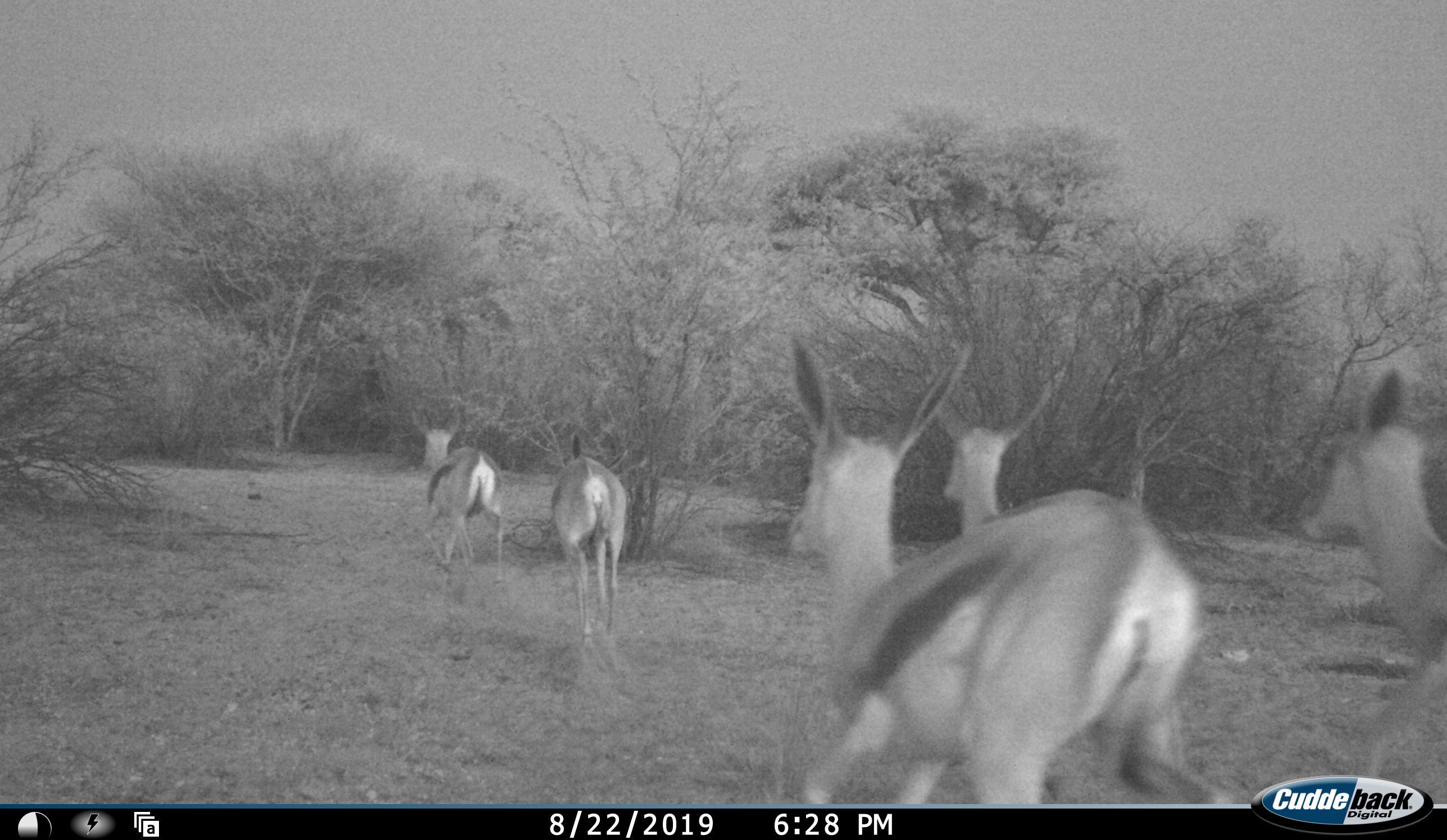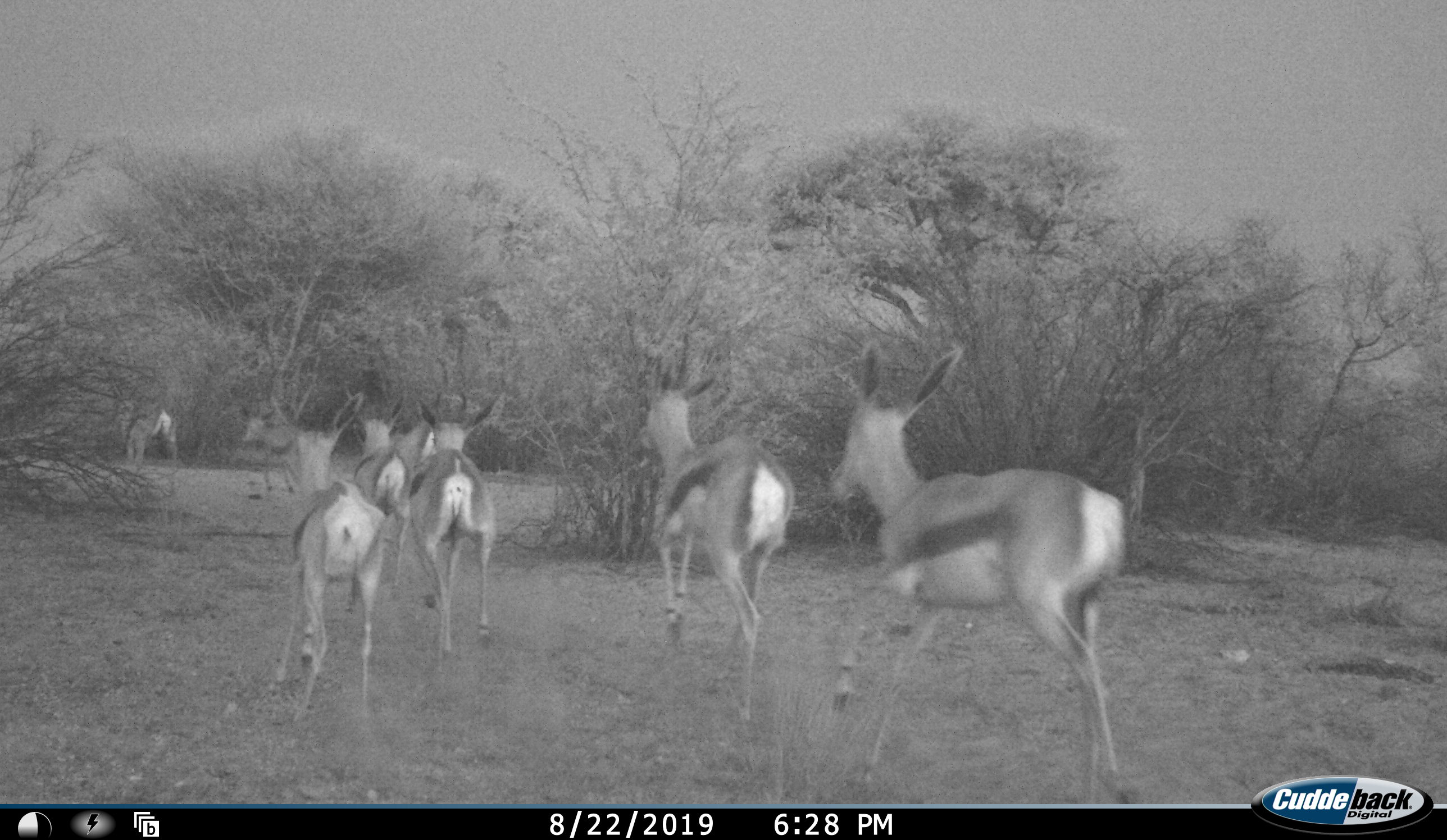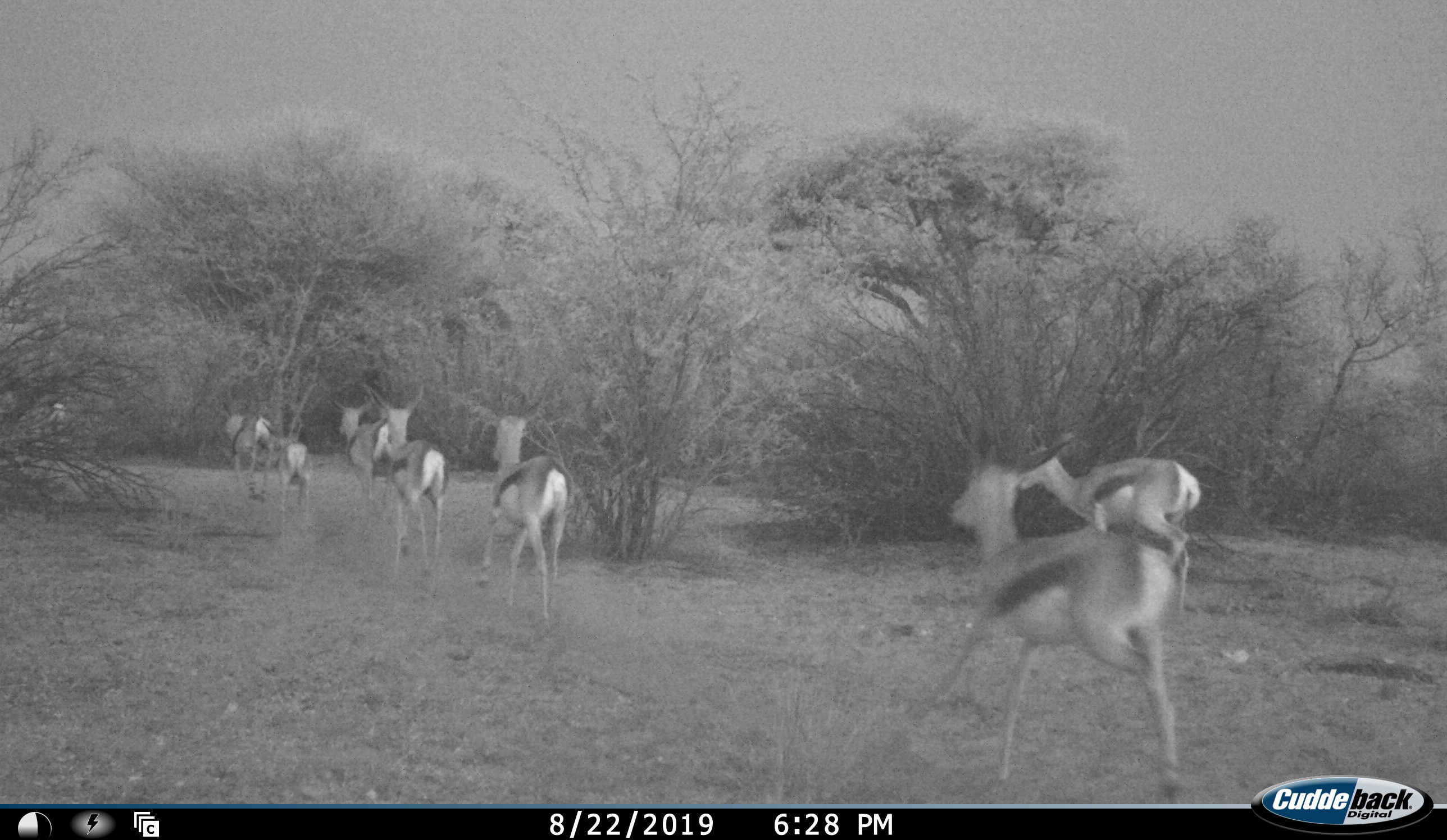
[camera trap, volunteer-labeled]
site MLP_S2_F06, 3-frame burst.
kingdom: Animalia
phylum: Chordata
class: Mammalia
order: Artiodactyla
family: Bovidae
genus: Antidorcas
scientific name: Antidorcas marsupialis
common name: springbok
Springbok (Antidorcas marsupialis), count 10. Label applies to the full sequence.